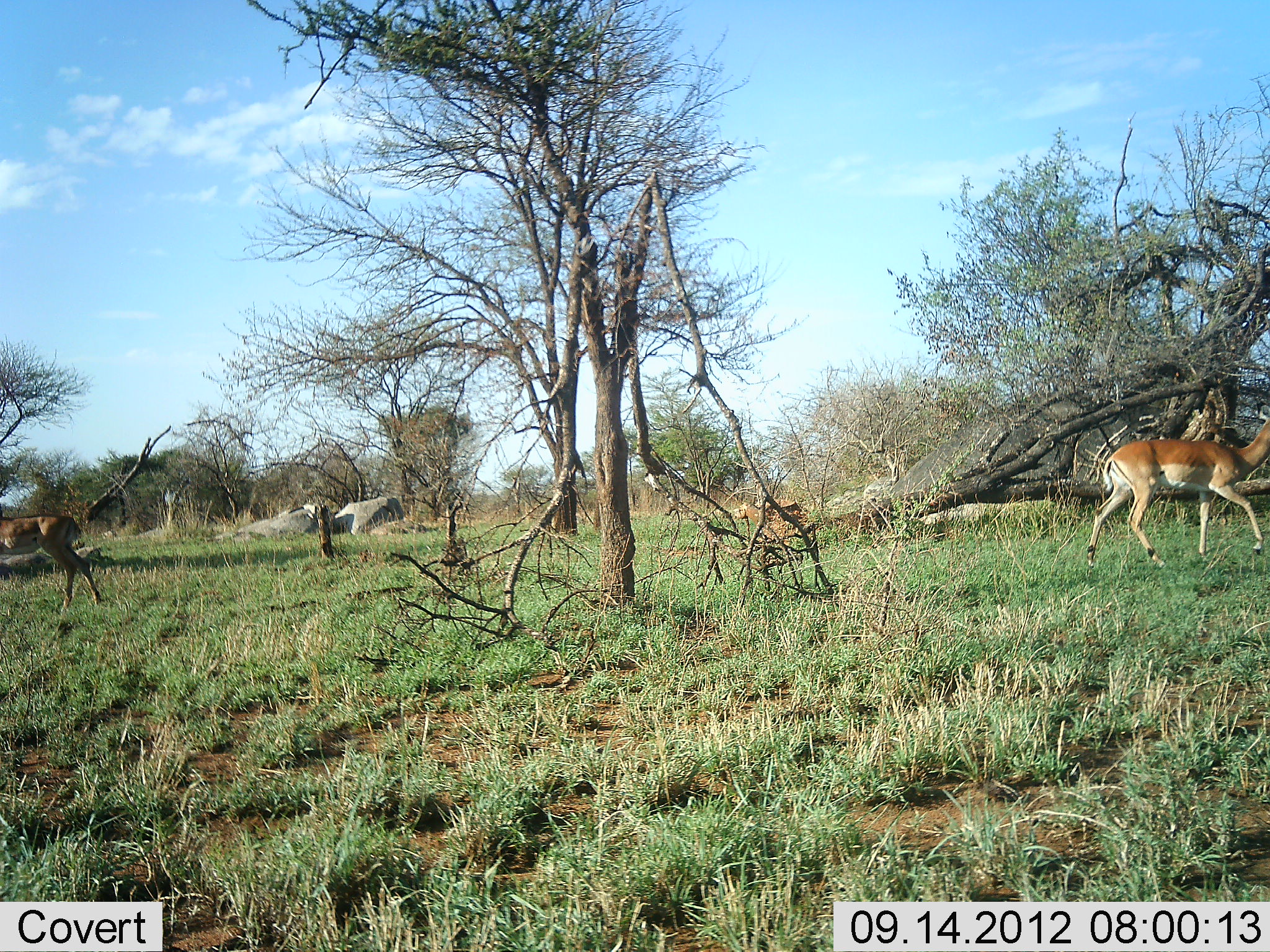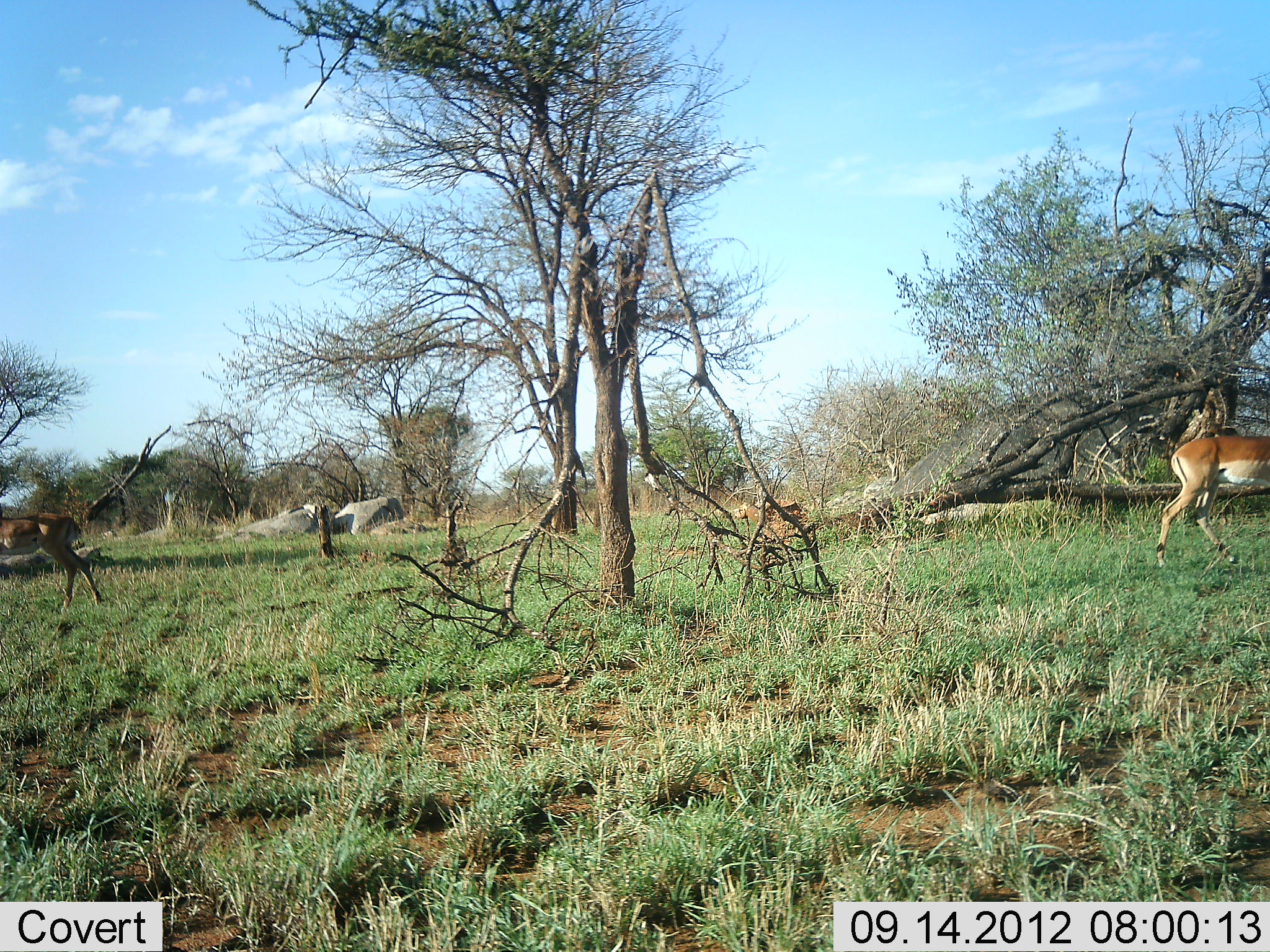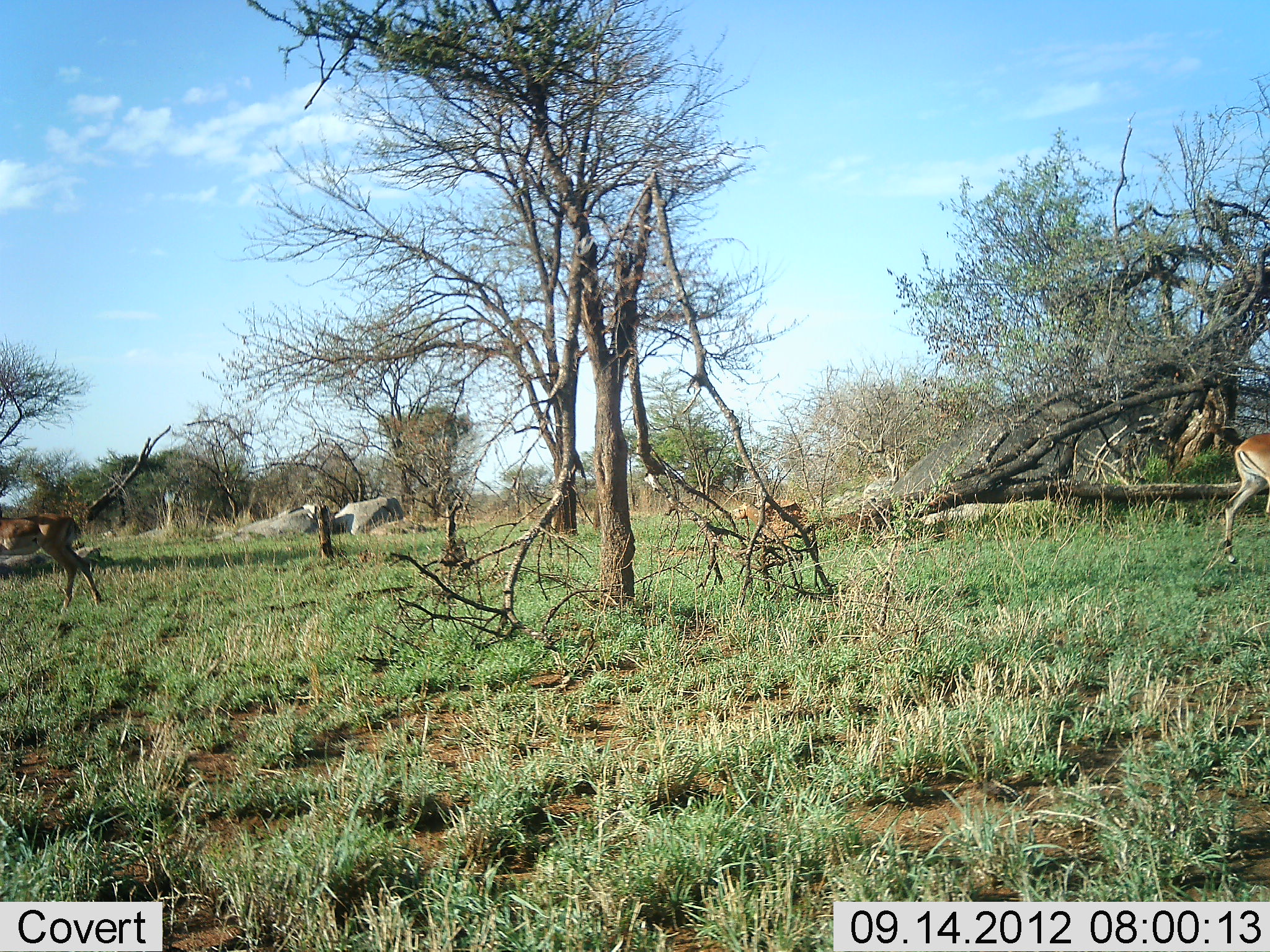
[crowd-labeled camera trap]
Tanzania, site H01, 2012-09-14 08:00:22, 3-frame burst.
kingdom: Animalia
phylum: Chordata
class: Mammalia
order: Artiodactyla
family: Bovidae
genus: Aepyceros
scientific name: Aepyceros melampus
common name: impala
Impala (Aepyceros melampus), count 2. Behavior (volunteer vote fractions): standing 70%, resting 0%, moving 90%, interacting 0%. Young present (vote fraction): 0%. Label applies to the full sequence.